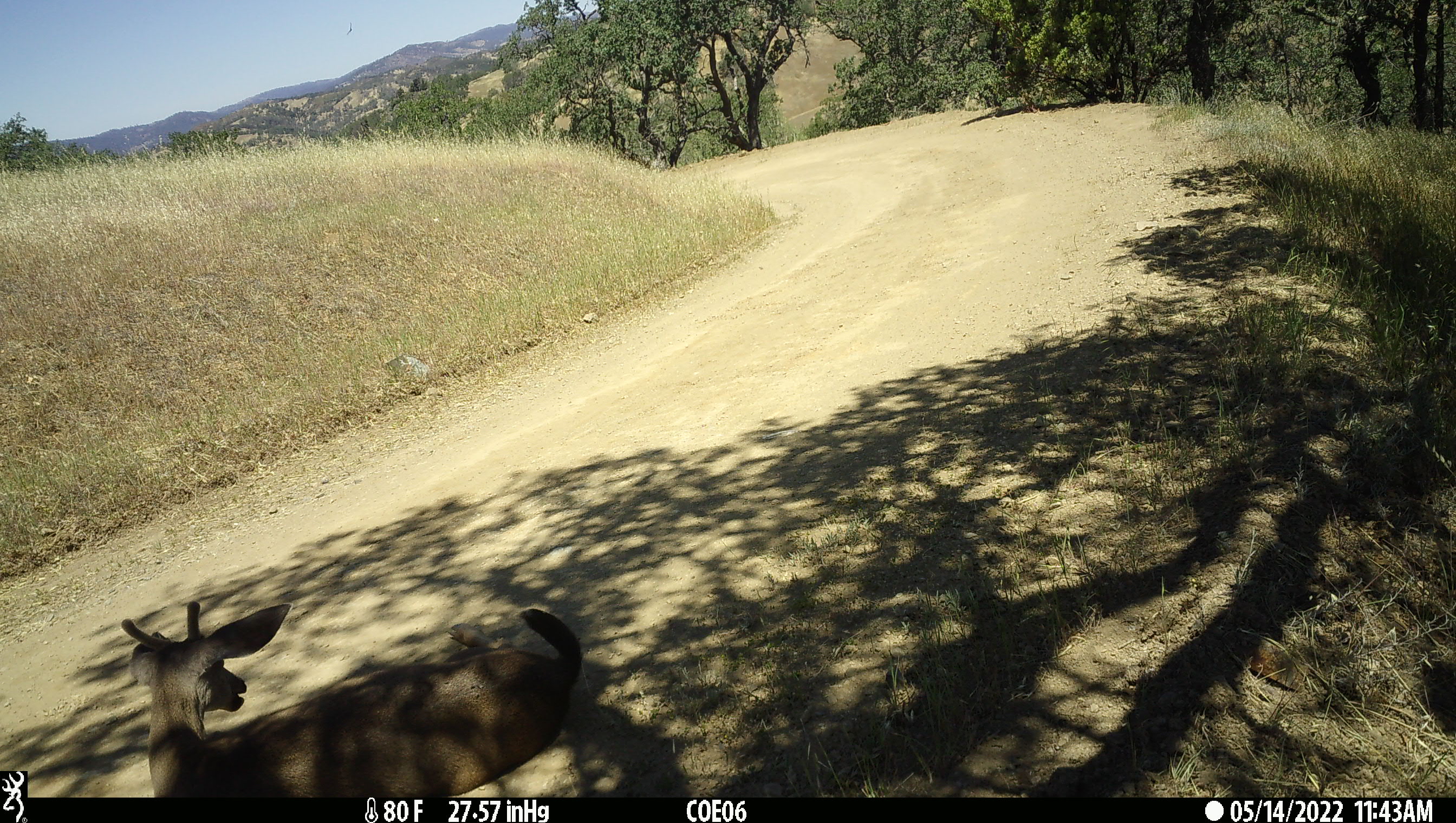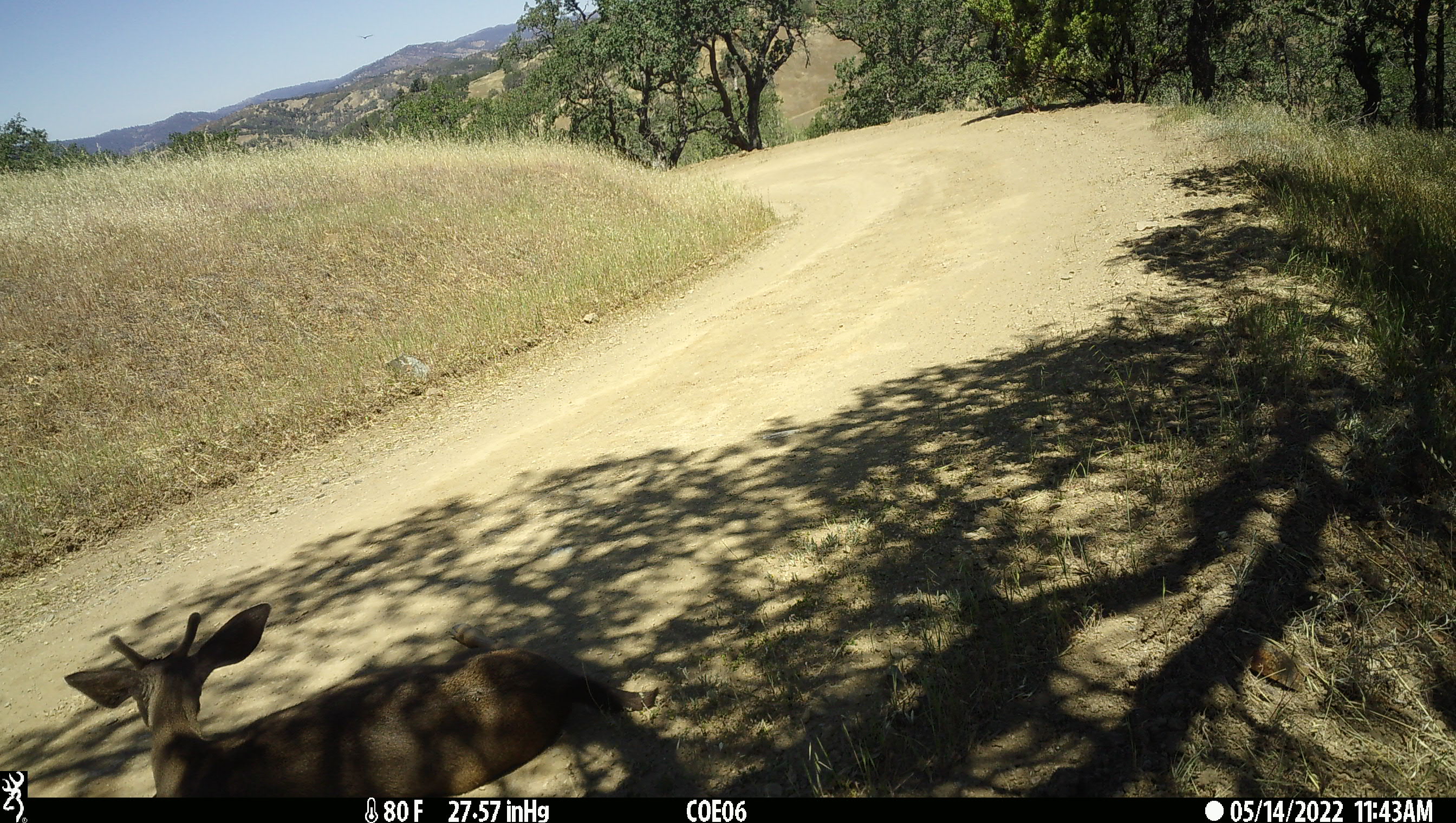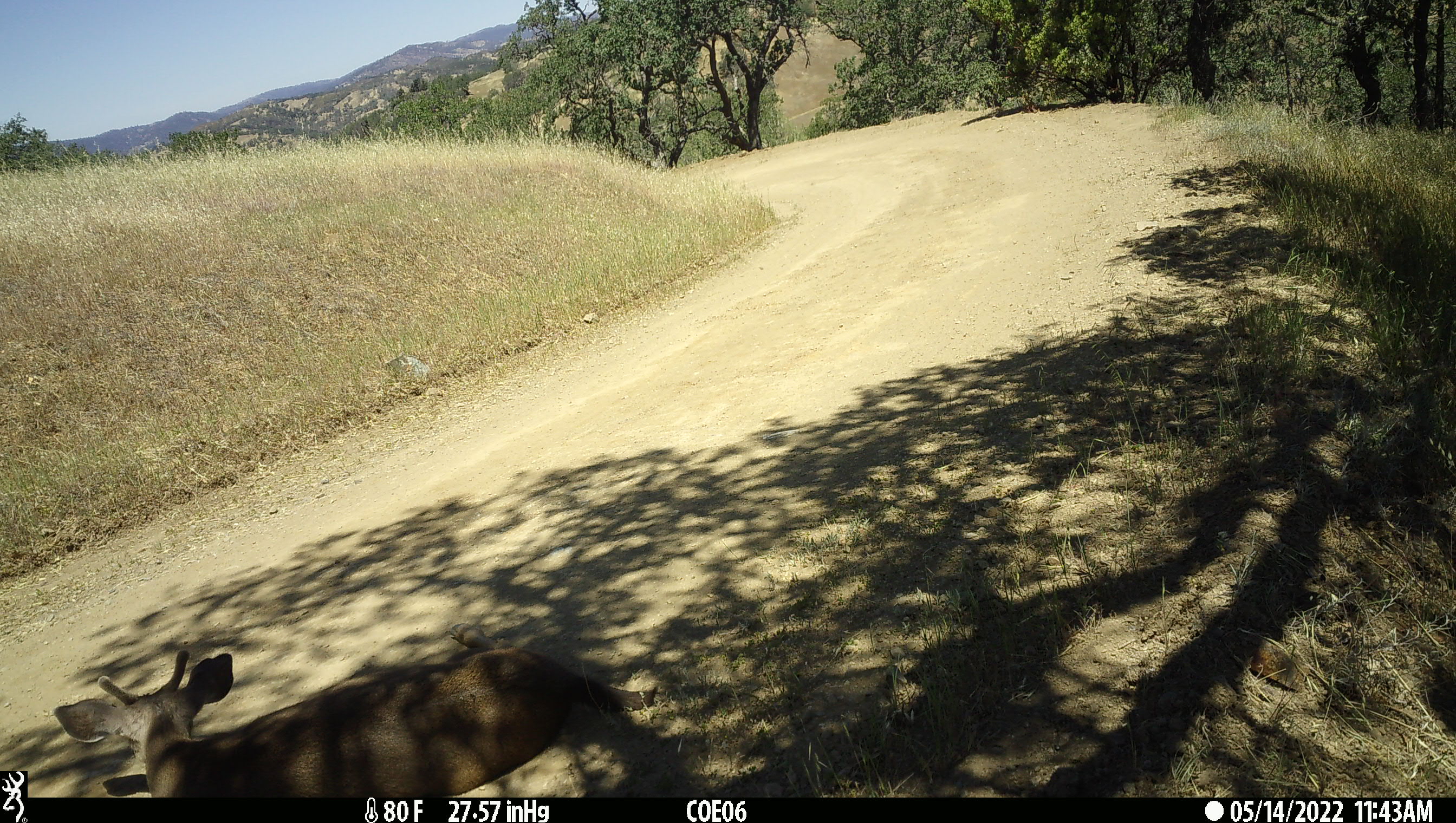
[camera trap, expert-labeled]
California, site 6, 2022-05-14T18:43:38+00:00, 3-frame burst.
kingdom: Animalia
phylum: Chordata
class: Mammalia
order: Artiodactyla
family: Cervidae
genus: Odocoileus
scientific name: Odocoileus hemionus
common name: mule deer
Mule deer (Odocoileus hemionus).